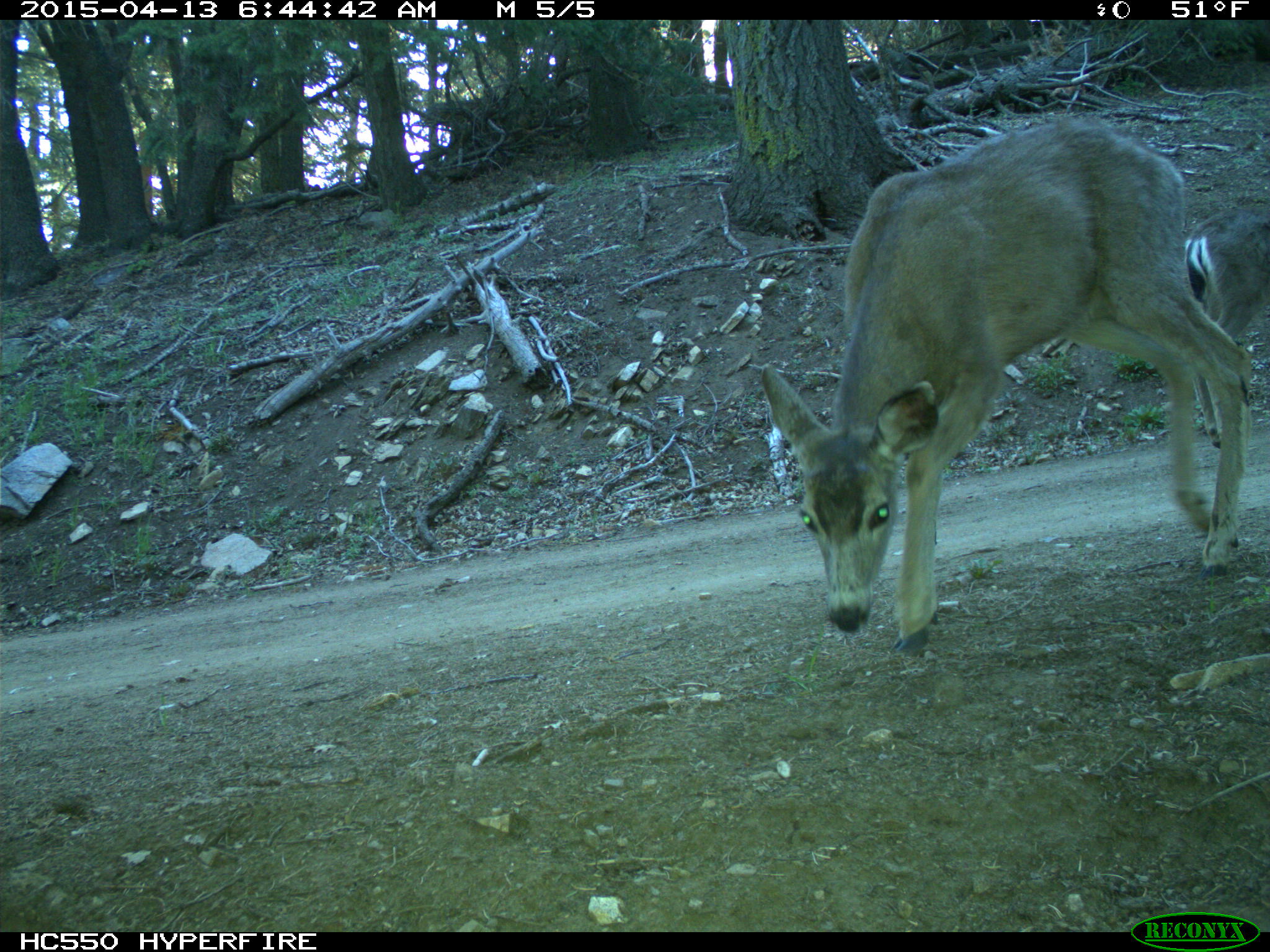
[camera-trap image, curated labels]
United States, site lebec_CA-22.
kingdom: Animalia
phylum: Chordata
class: Mammalia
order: Artiodactyla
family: Cervidae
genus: Odocoileus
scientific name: Odocoileus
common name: deer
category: unidentified deer